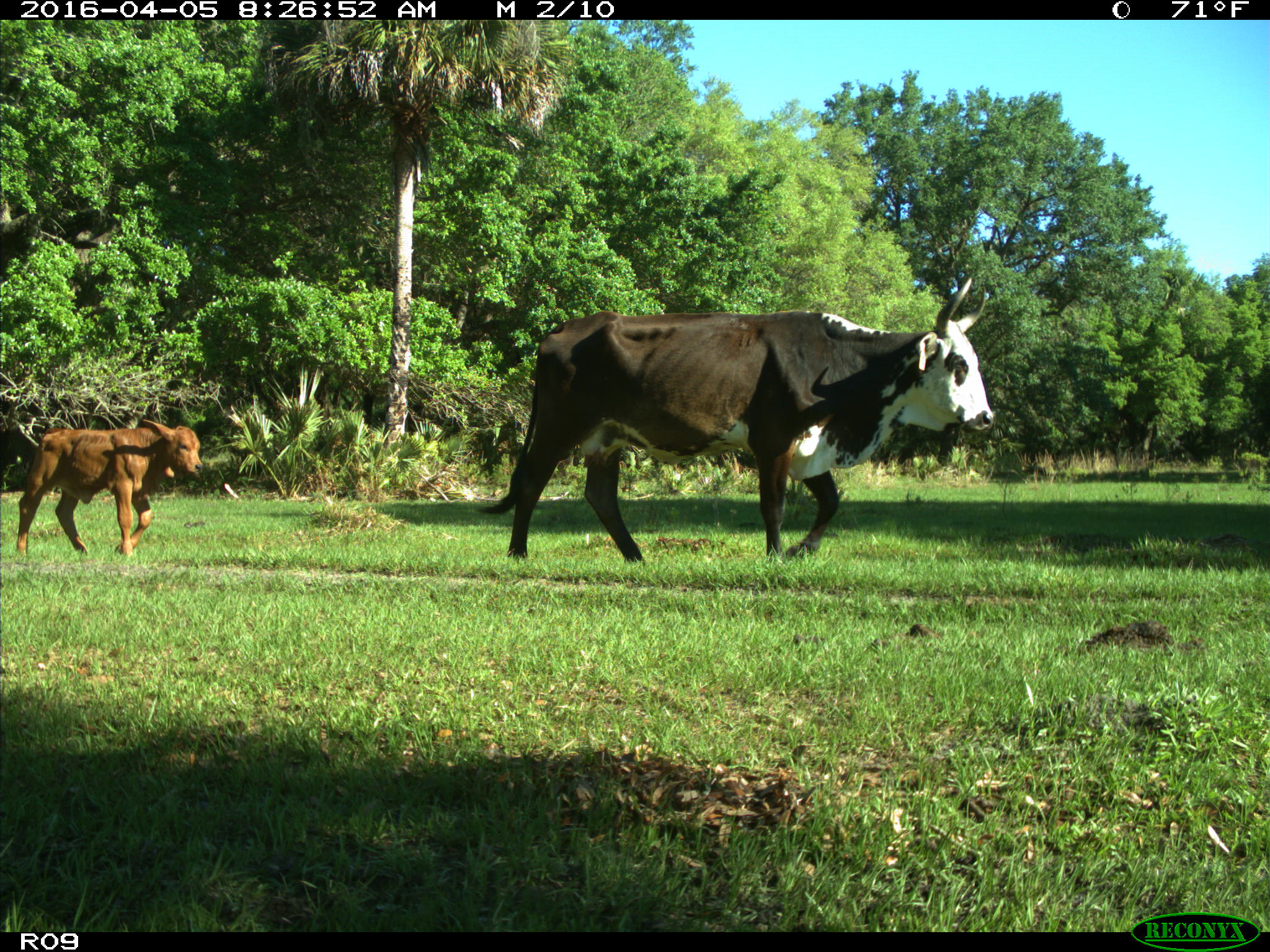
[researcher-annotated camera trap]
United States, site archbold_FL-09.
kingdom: Animalia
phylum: Chordata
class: Mammalia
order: Artiodactyla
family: Bovidae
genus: Bos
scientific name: Bos taurus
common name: domestic cow